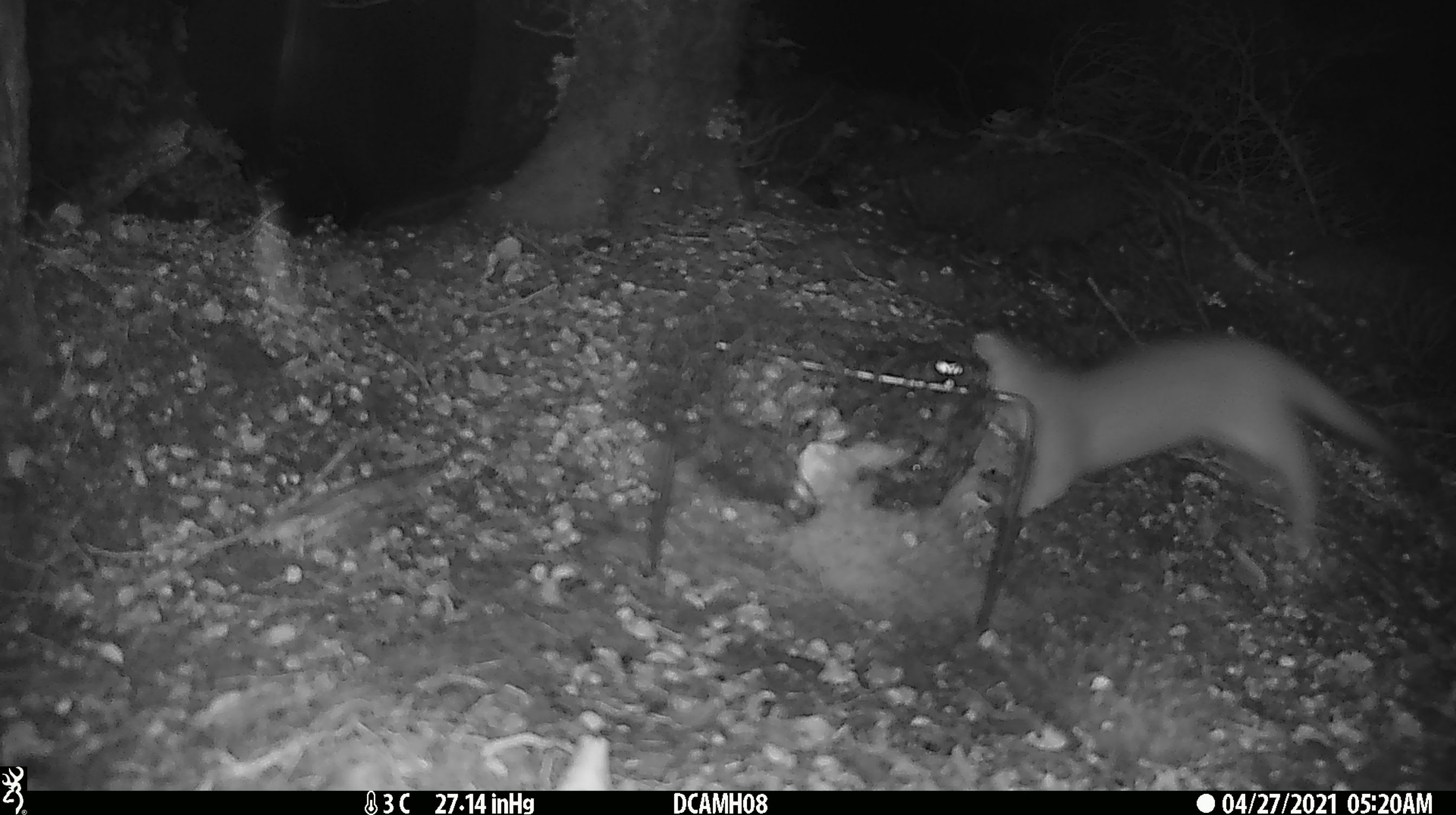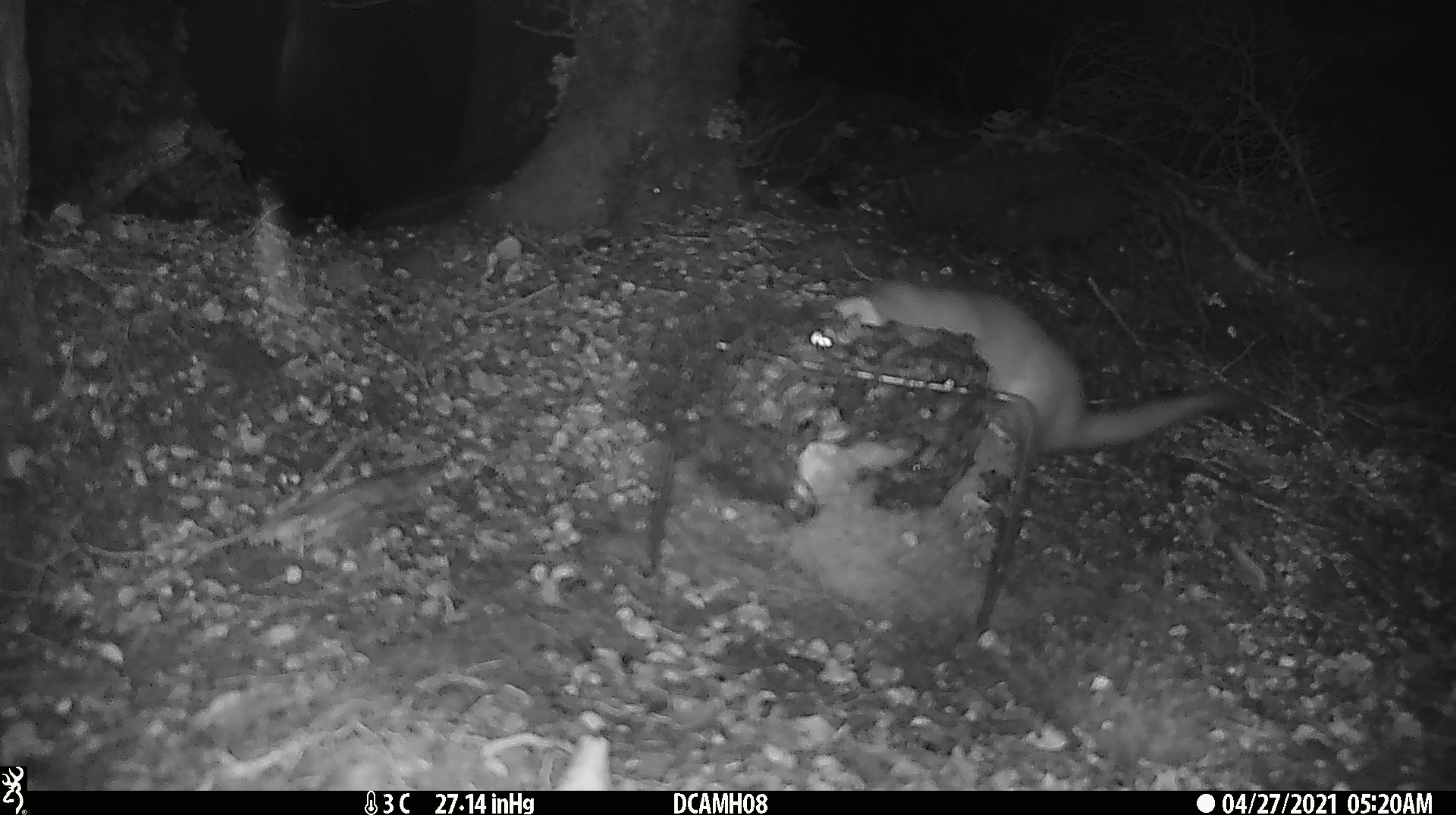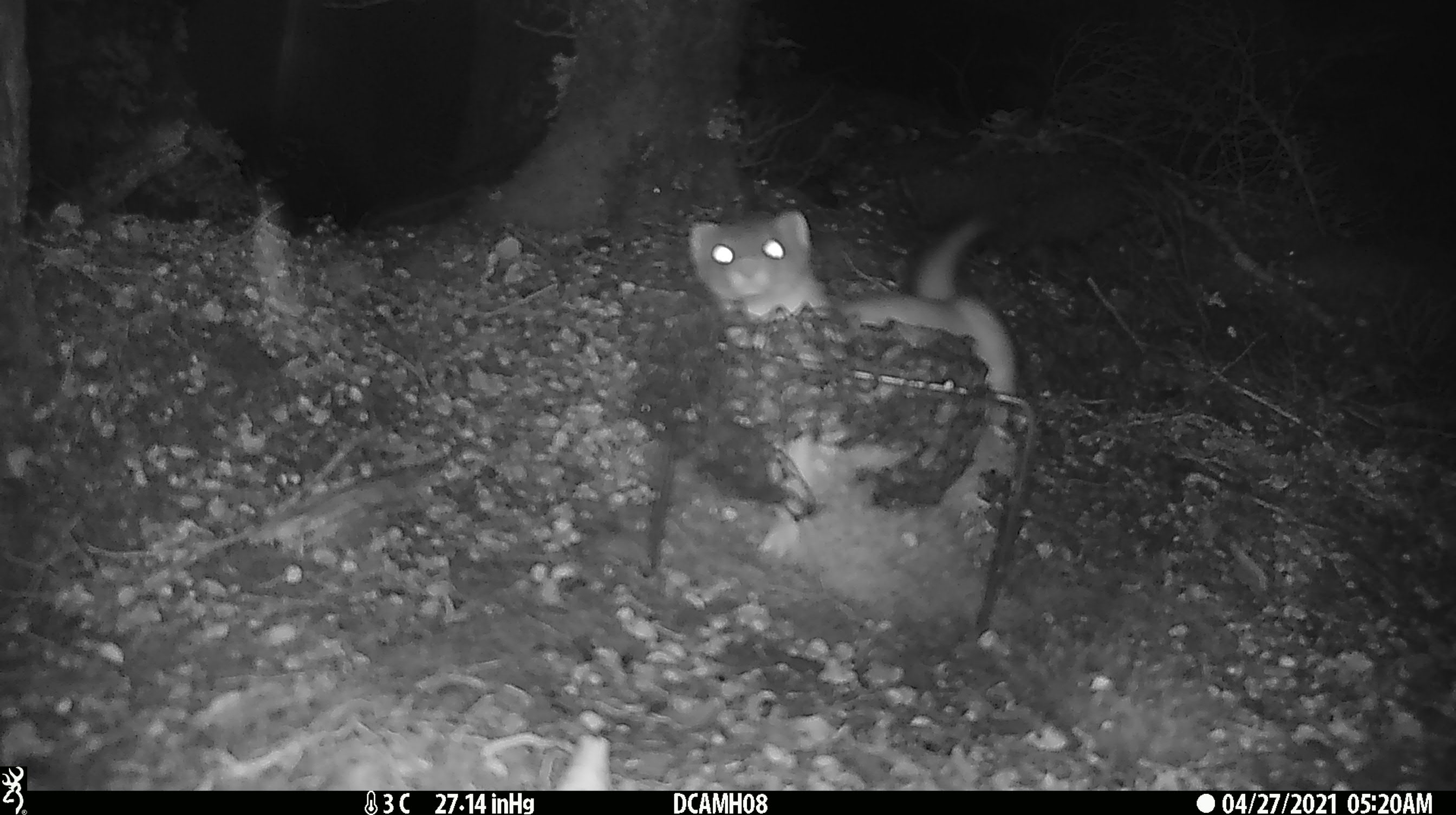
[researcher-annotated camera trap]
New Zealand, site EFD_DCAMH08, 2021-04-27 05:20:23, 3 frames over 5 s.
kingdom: Animalia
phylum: Chordata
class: Mammalia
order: Carnivora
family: Mustelidae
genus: Mustela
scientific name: Mustela erminea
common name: stoat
Stoat (Mustela erminea).